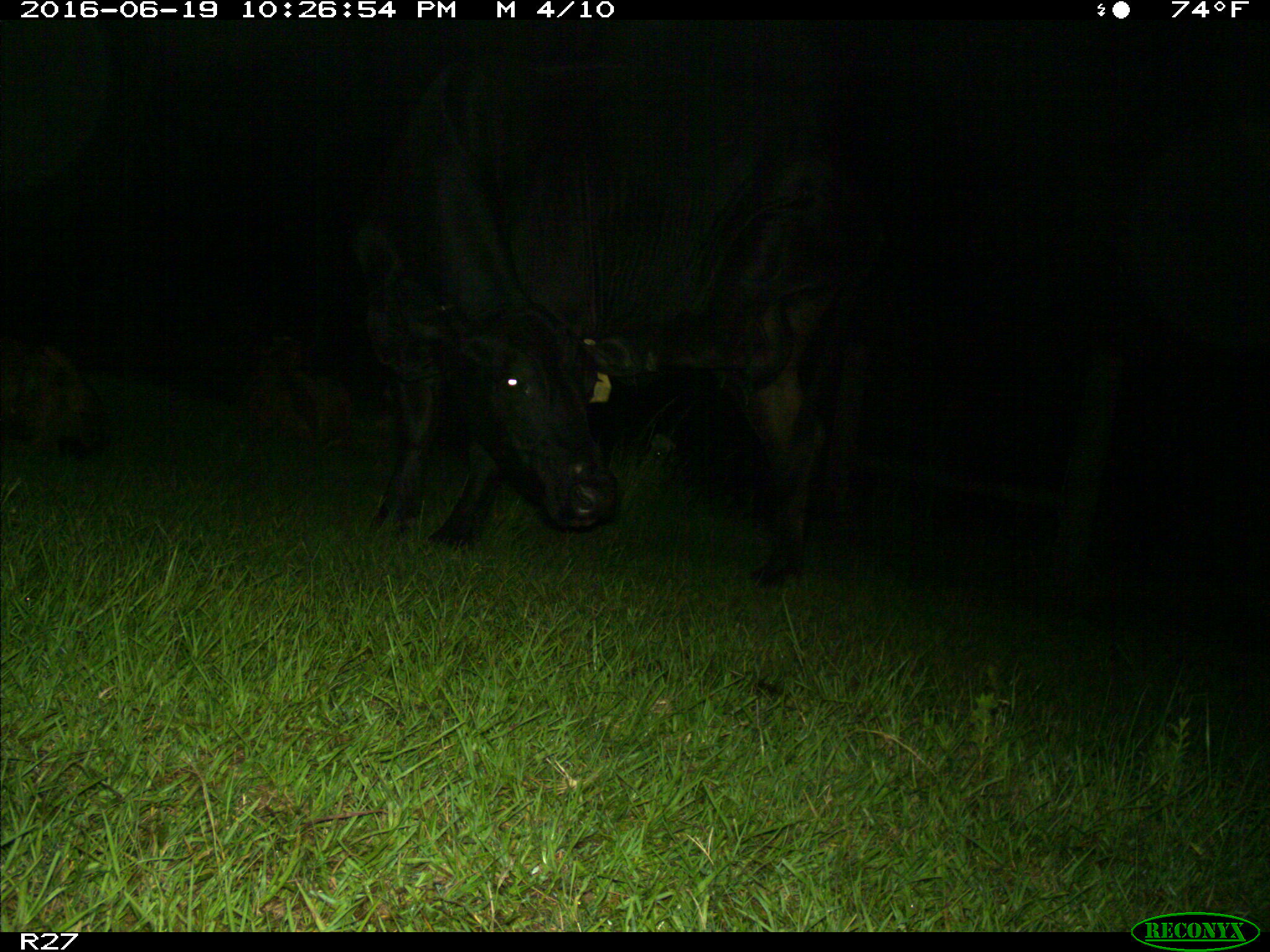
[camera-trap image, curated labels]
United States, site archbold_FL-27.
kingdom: Animalia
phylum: Chordata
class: Mammalia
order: Artiodactyla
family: Bovidae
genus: Bos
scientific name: Bos taurus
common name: domestic cow